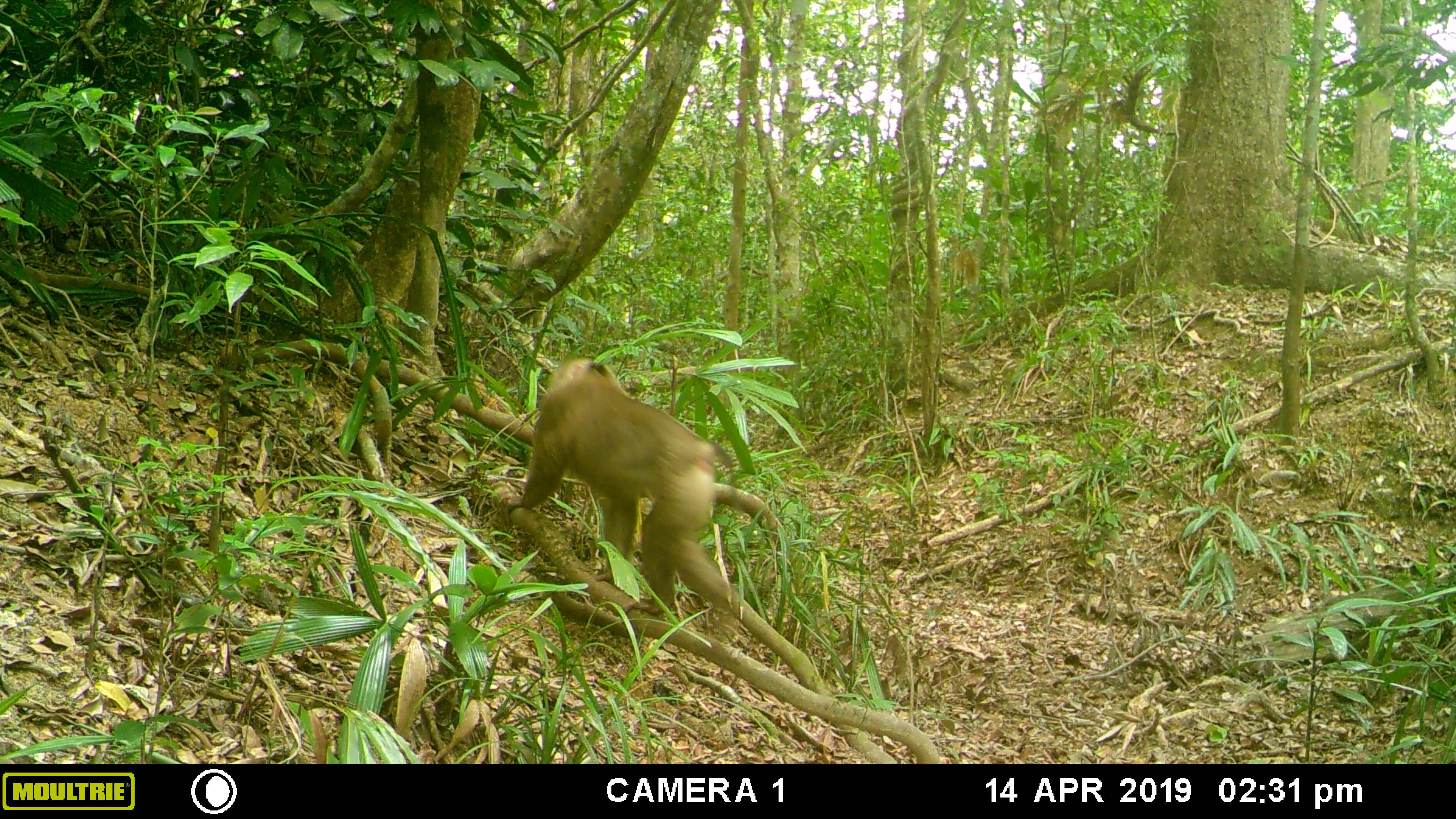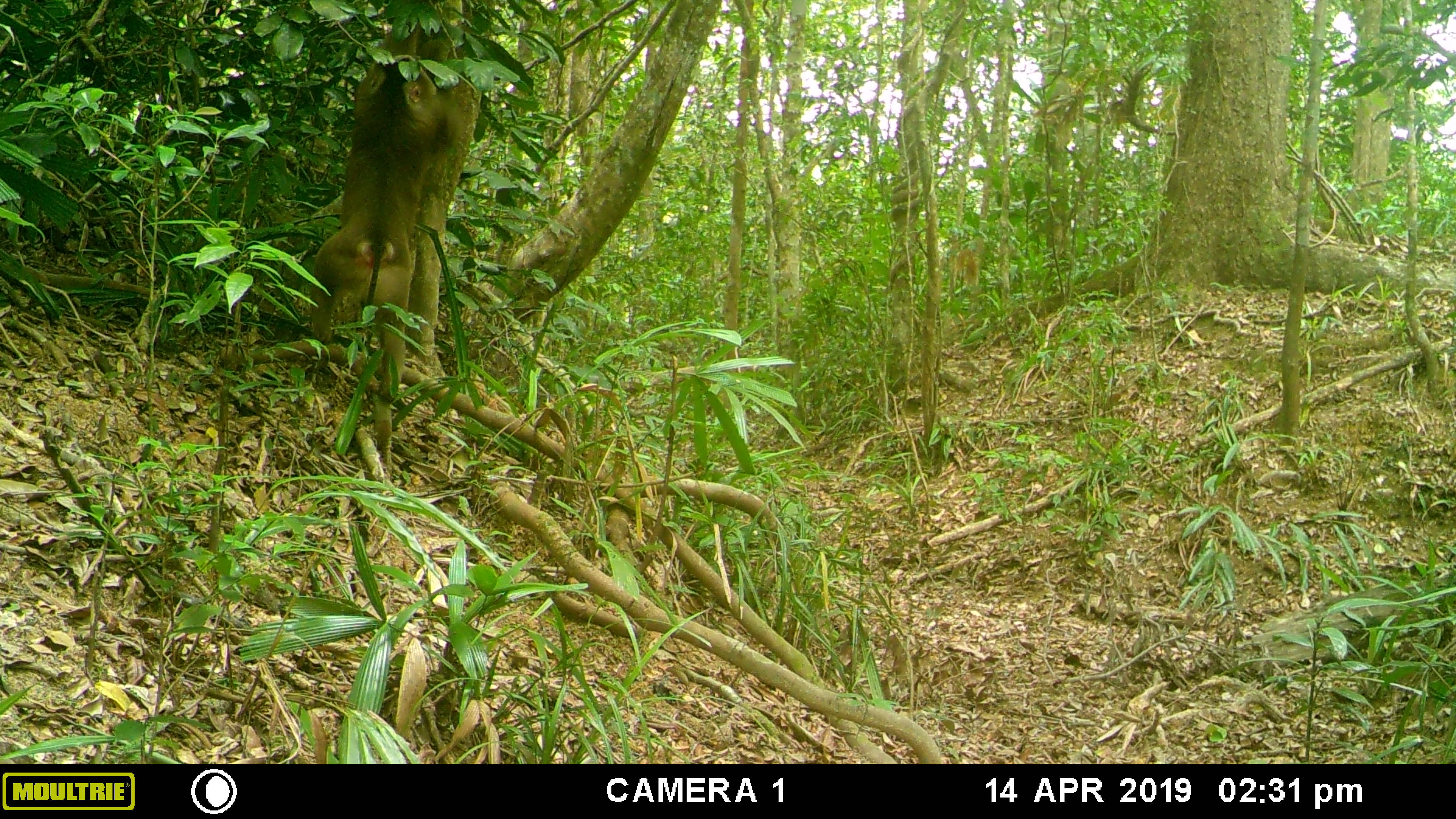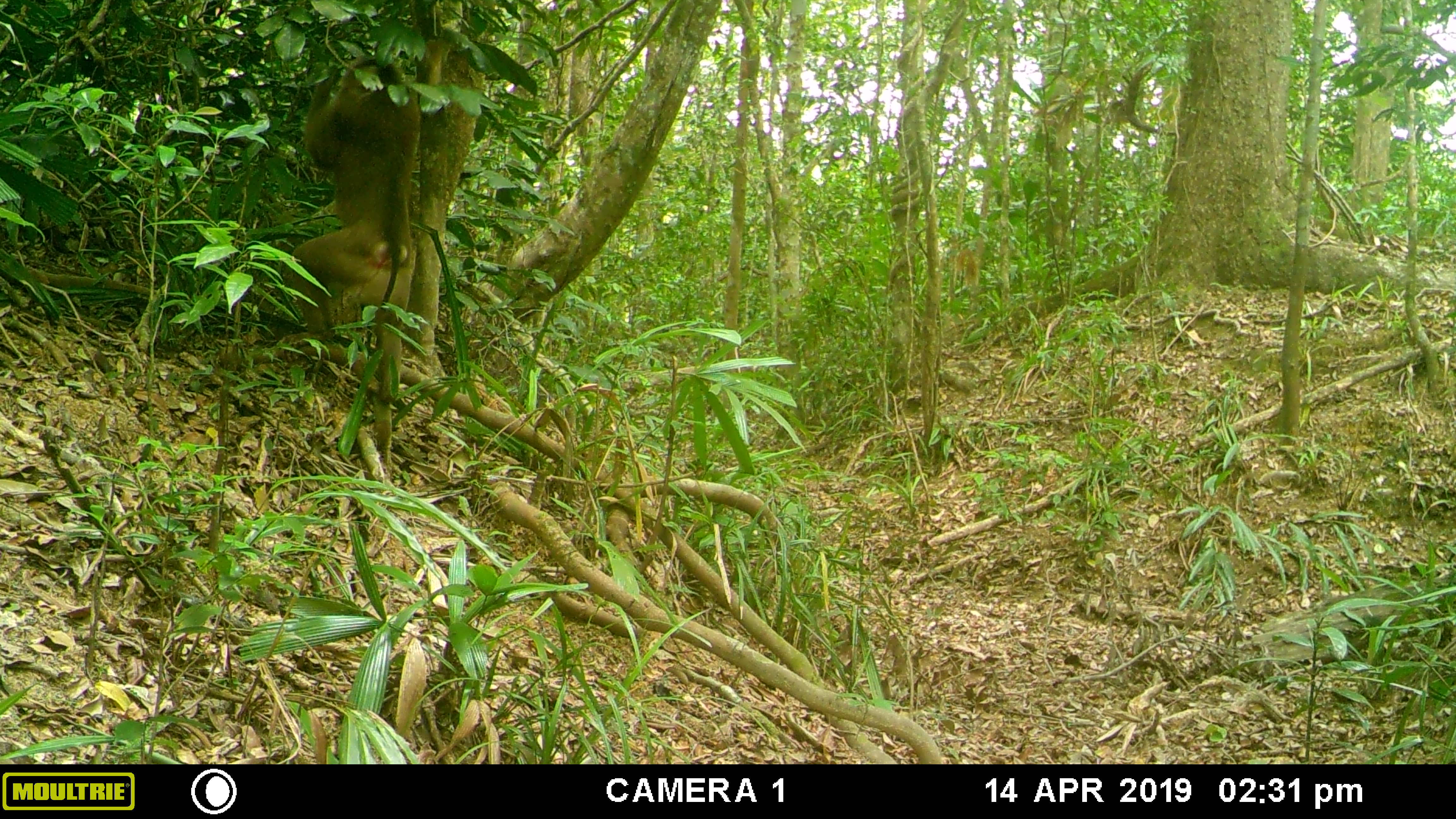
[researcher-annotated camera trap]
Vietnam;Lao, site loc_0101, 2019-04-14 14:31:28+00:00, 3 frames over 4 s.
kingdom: Animalia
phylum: Chordata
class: Mammalia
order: Primates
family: Cercopithecidae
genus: Macaca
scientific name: Macaca nemestrina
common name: pig-tailed macaque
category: pig tailed macaque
Pig tailed macaque (pig-tailed macaque) (Macaca nemestrina). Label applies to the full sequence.